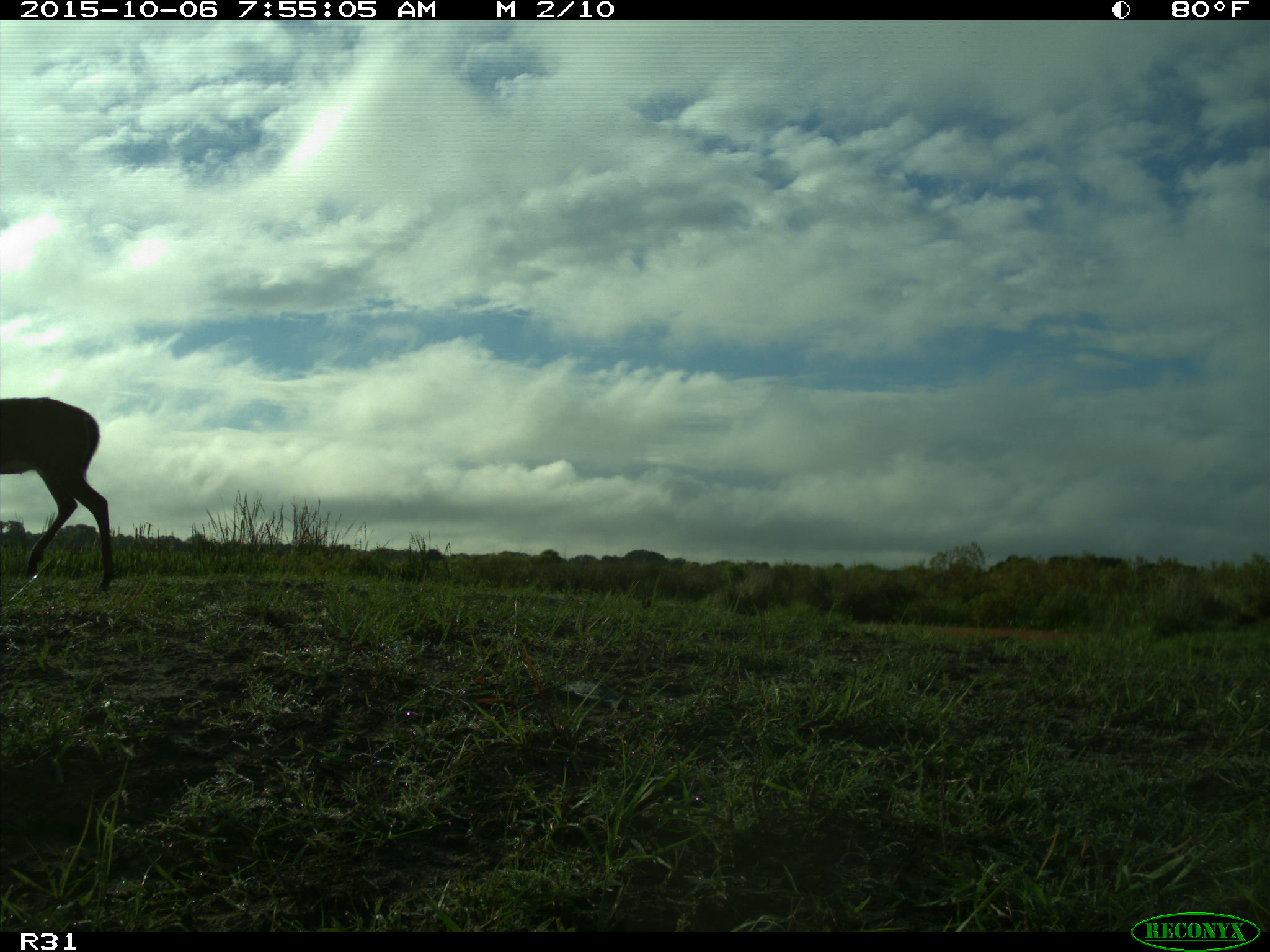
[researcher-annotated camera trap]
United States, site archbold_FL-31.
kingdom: Animalia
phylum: Chordata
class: Mammalia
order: Artiodactyla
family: Cervidae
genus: Odocoileus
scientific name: Odocoileus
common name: deer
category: unidentified deer